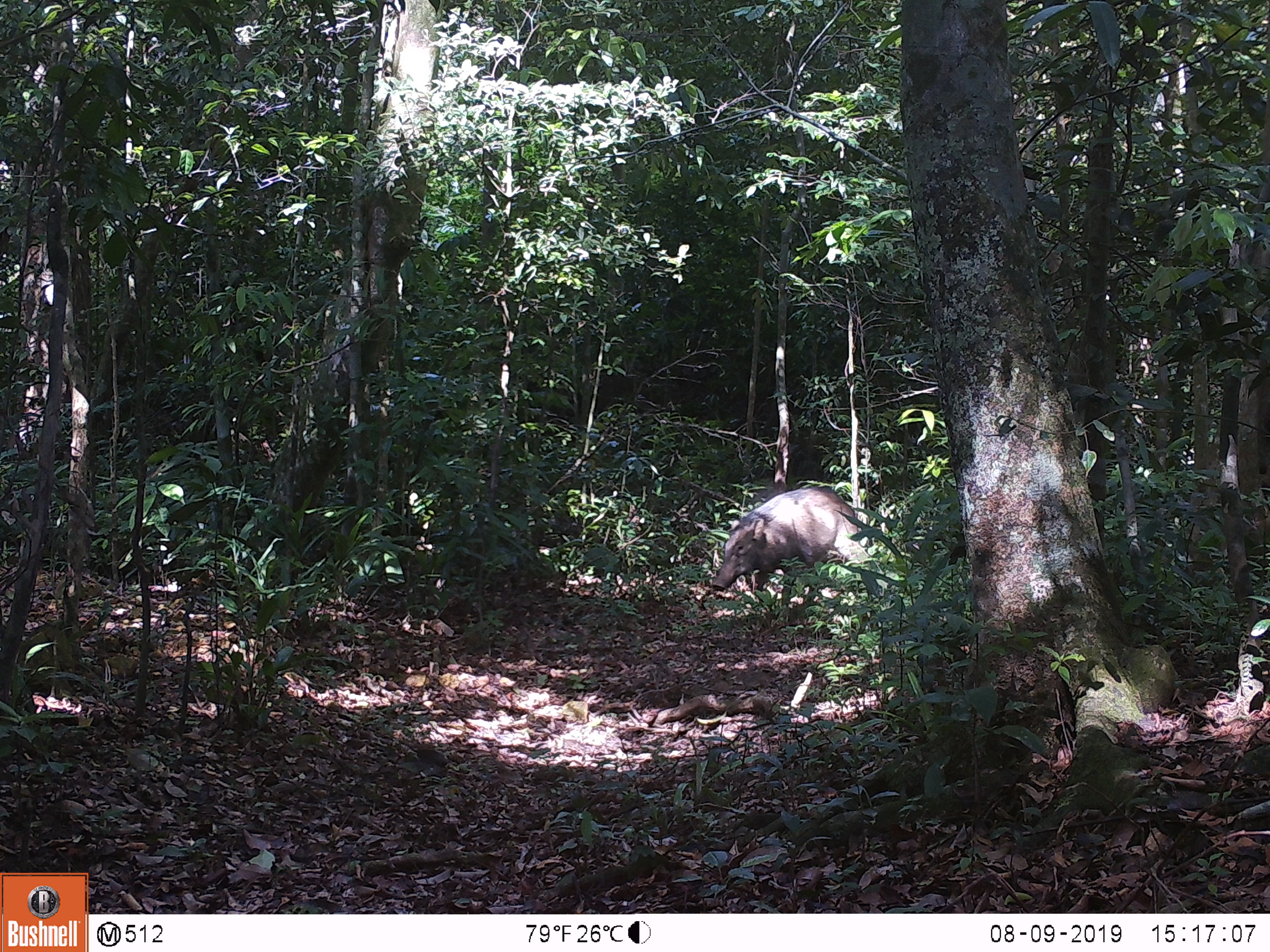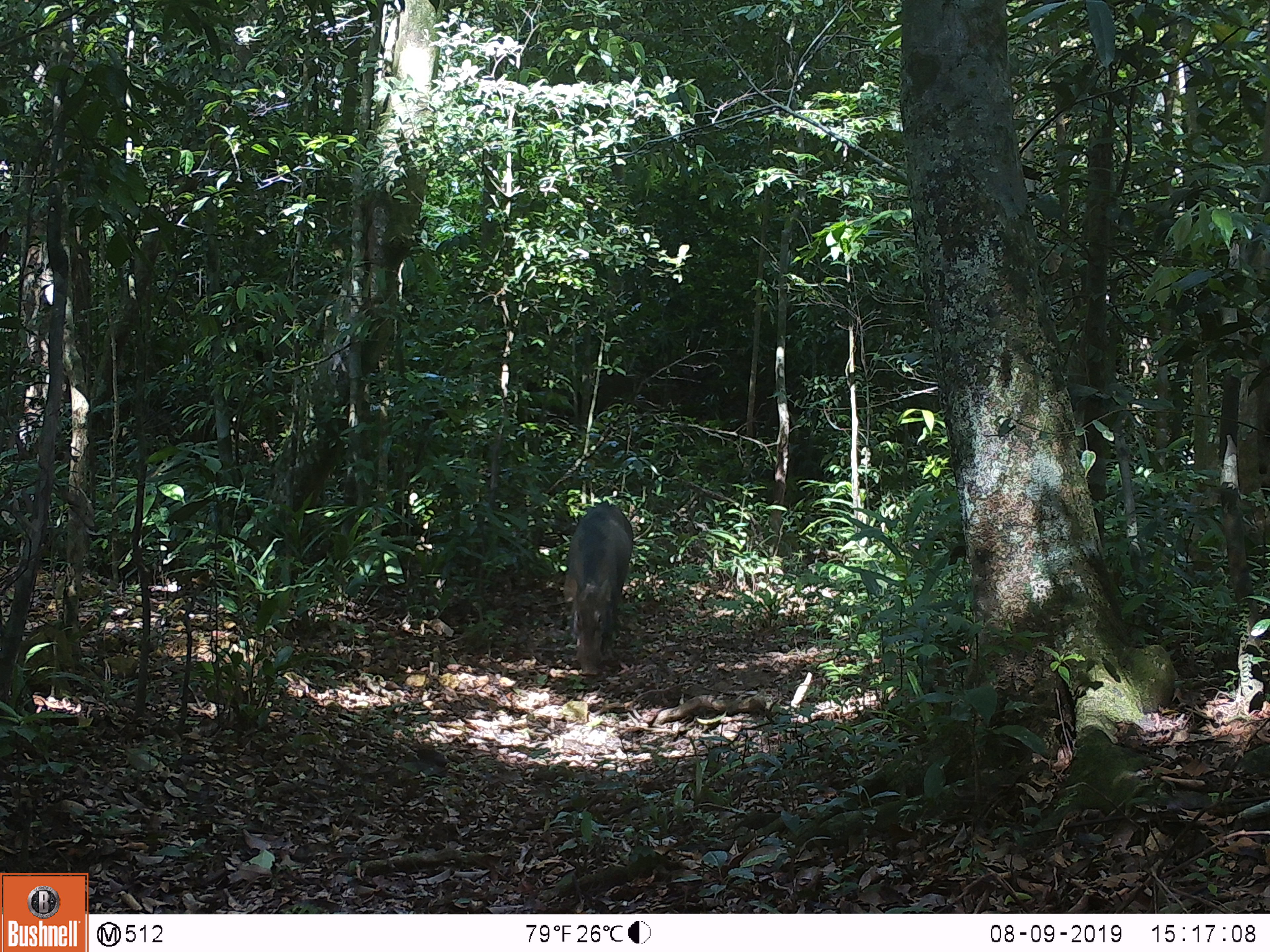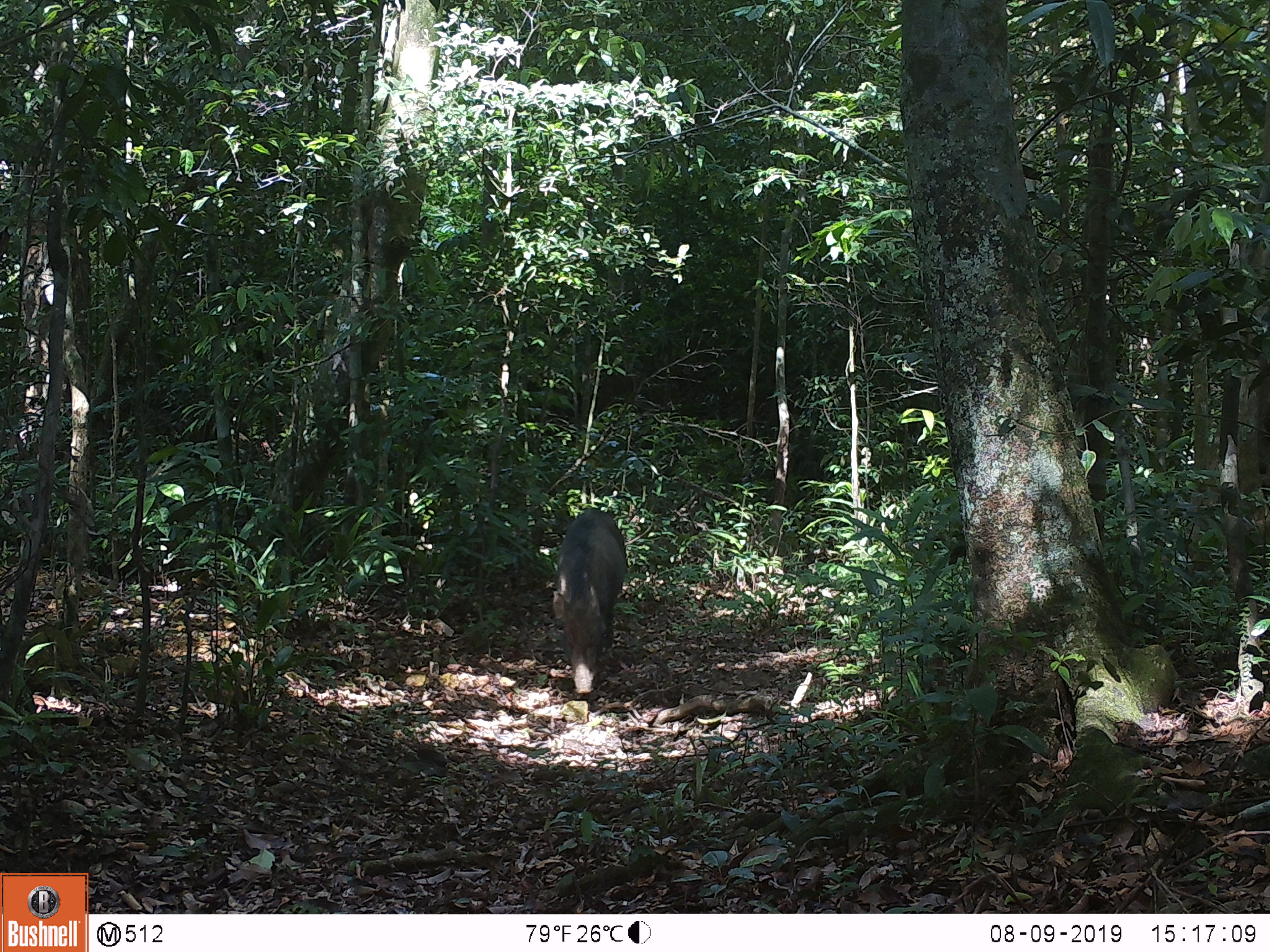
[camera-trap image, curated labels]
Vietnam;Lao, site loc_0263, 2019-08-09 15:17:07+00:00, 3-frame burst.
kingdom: Animalia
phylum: Chordata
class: Mammalia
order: Artiodactyla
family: Suidae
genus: Sus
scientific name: Sus scrofa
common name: eurasian wild pig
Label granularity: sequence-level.